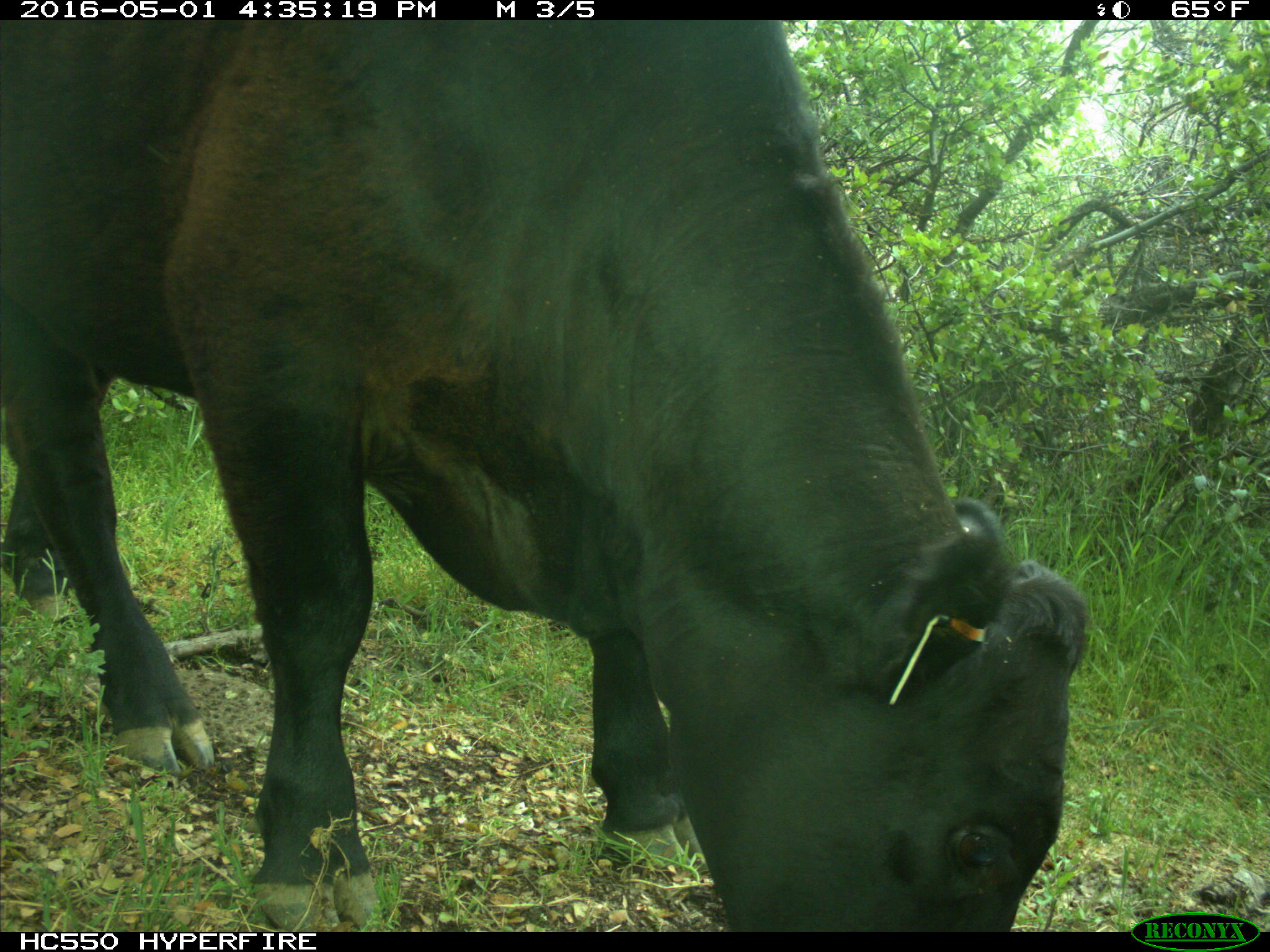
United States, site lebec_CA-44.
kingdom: Animalia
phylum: Chordata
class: Mammalia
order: Artiodactyla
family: Bovidae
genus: Bos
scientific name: Bos taurus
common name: domestic cow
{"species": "Bos taurus (domestic cow)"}